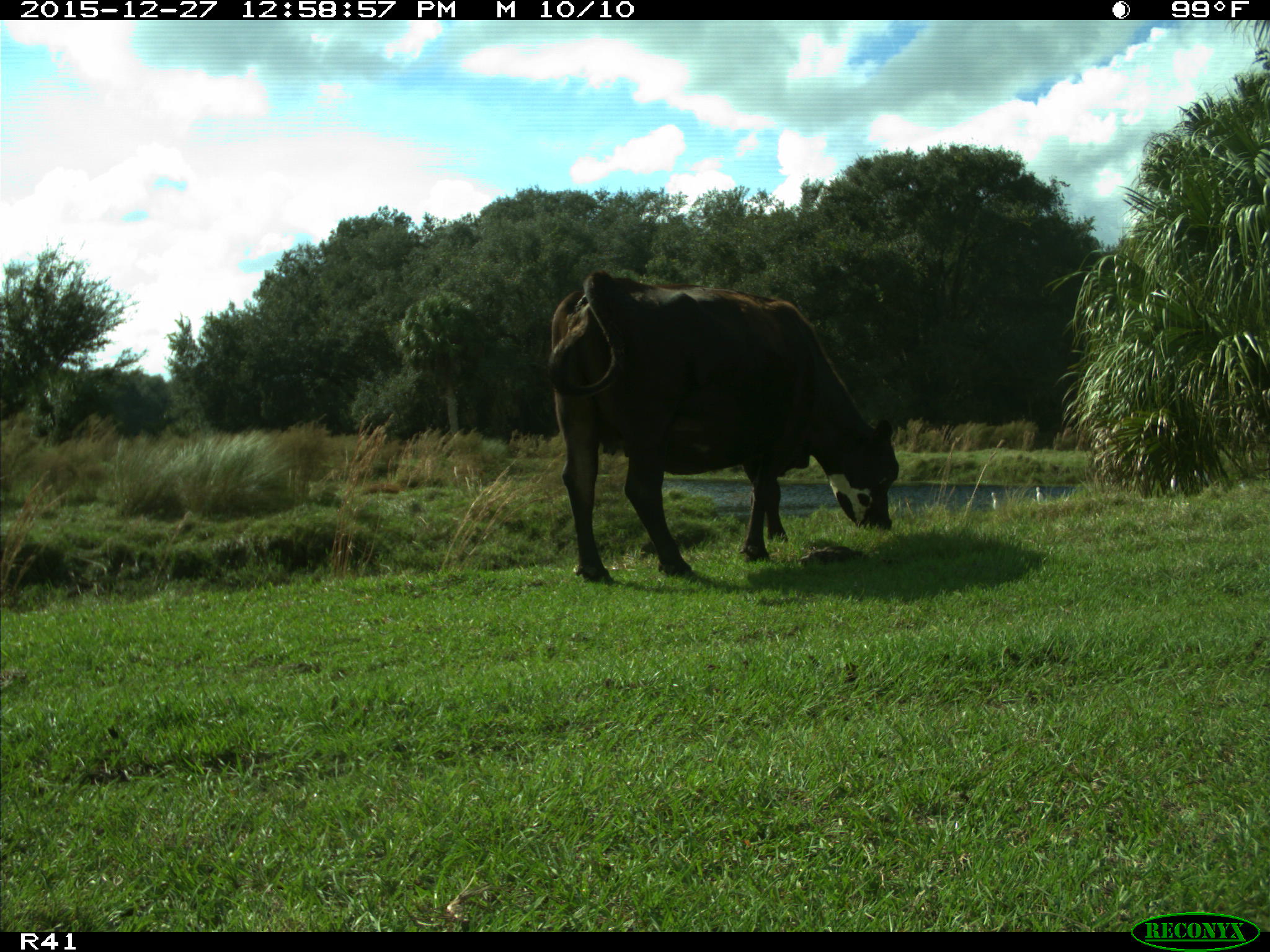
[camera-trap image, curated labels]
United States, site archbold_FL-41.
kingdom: Animalia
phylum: Chordata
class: Mammalia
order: Artiodactyla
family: Bovidae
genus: Bos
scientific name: Bos taurus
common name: domestic cow